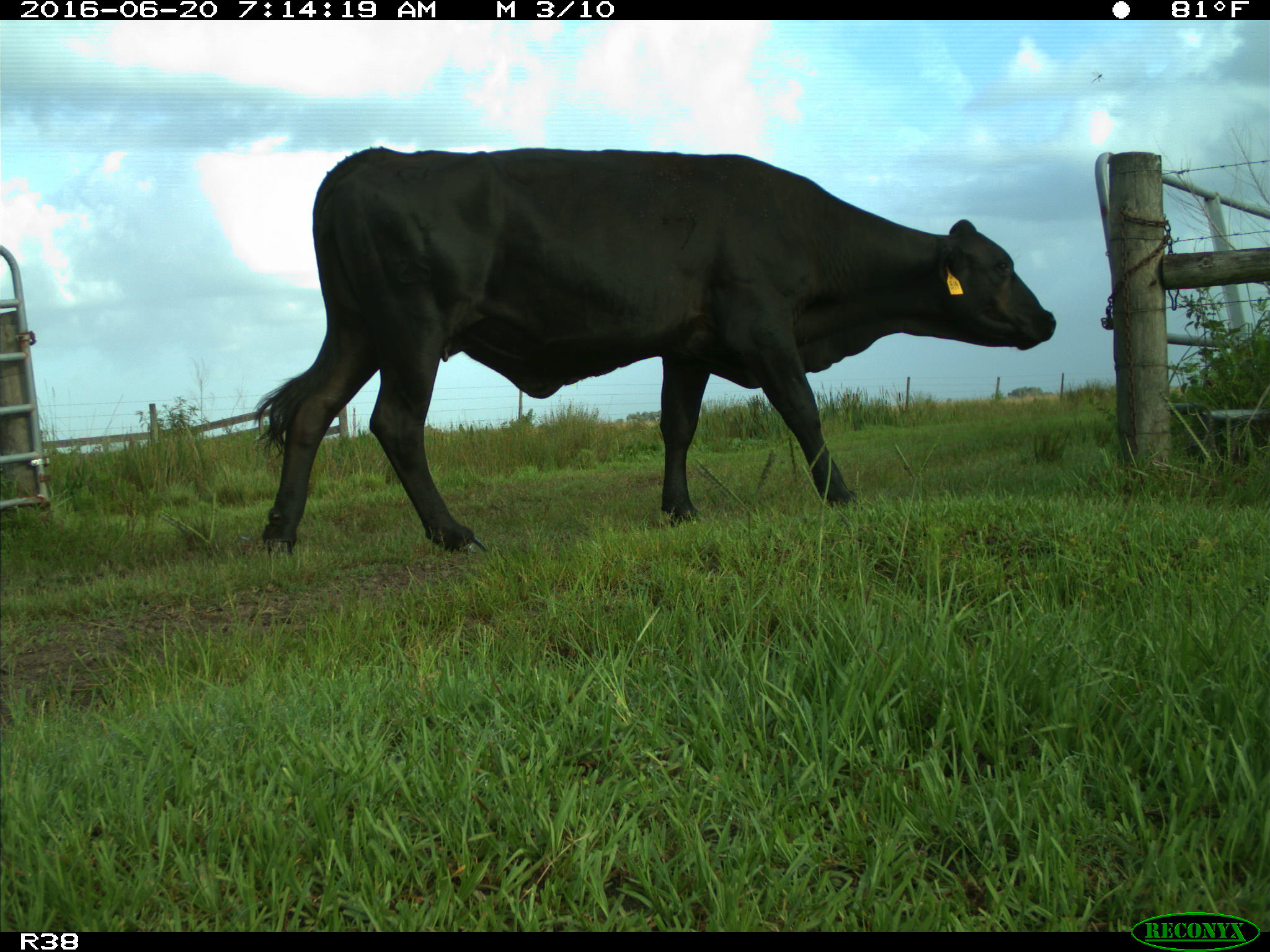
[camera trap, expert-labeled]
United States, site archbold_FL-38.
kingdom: Animalia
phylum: Chordata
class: Mammalia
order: Artiodactyla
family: Bovidae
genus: Bos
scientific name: Bos taurus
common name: domestic cow